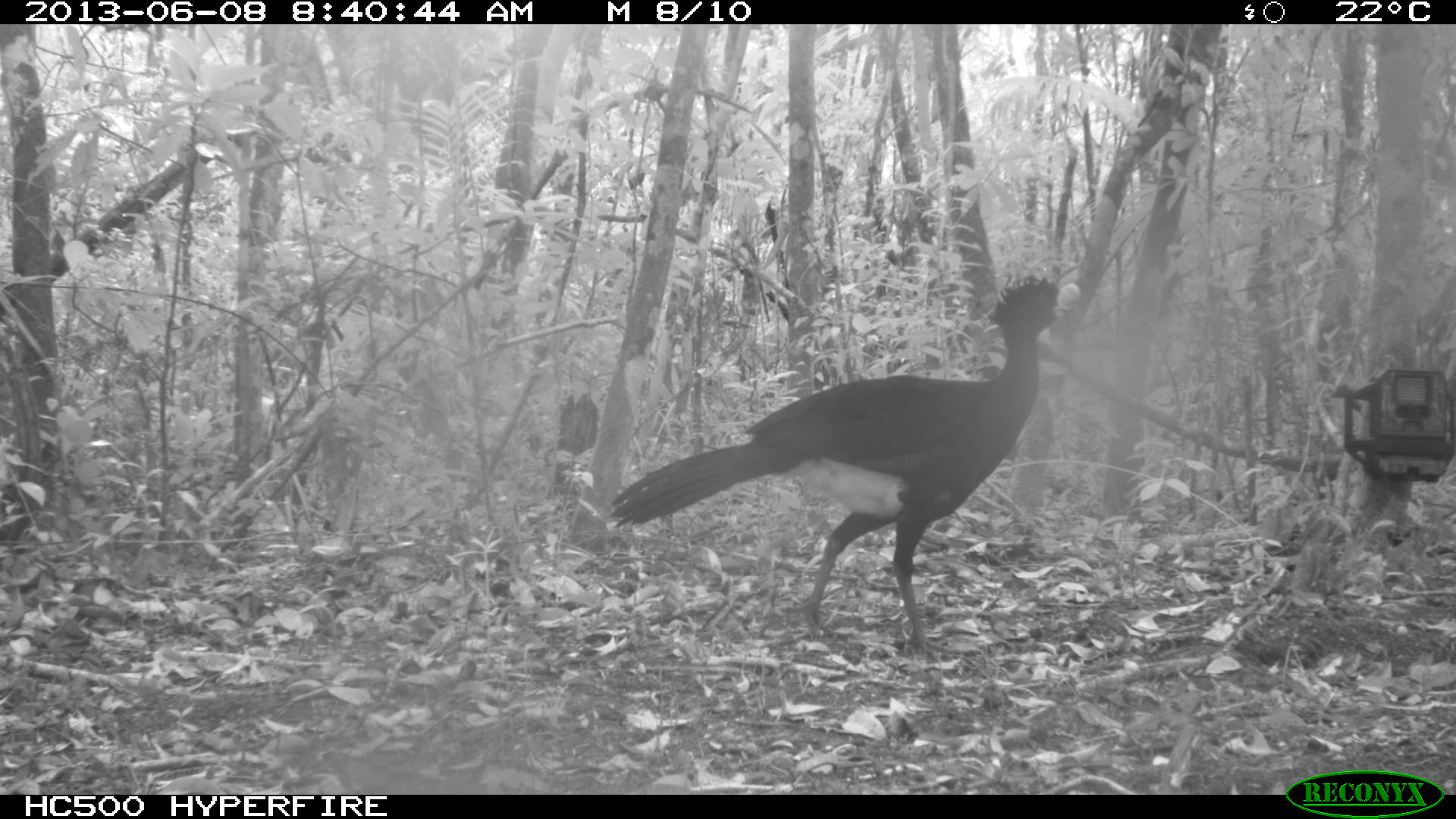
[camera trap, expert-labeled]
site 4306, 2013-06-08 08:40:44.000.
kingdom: Animalia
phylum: Chordata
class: Aves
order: Galliformes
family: Cracidae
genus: Crax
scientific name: Crax rubra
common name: great curassow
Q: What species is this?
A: Crax rubra (great curassow).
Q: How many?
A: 1.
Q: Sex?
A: Male.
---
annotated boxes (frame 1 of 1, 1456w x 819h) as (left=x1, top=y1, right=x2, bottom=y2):
crax rubra: (left=609, top=274, right=1082, bottom=657)